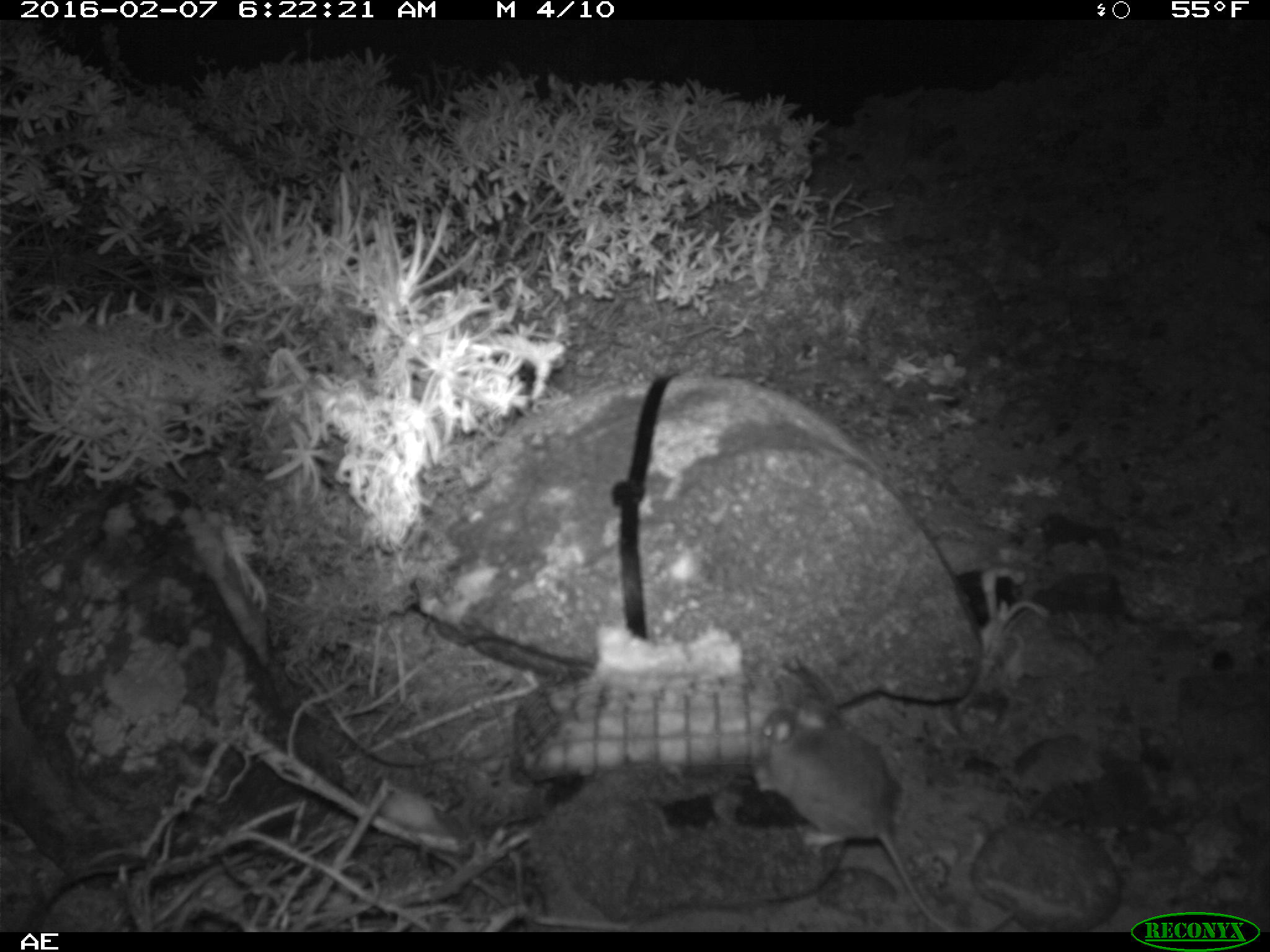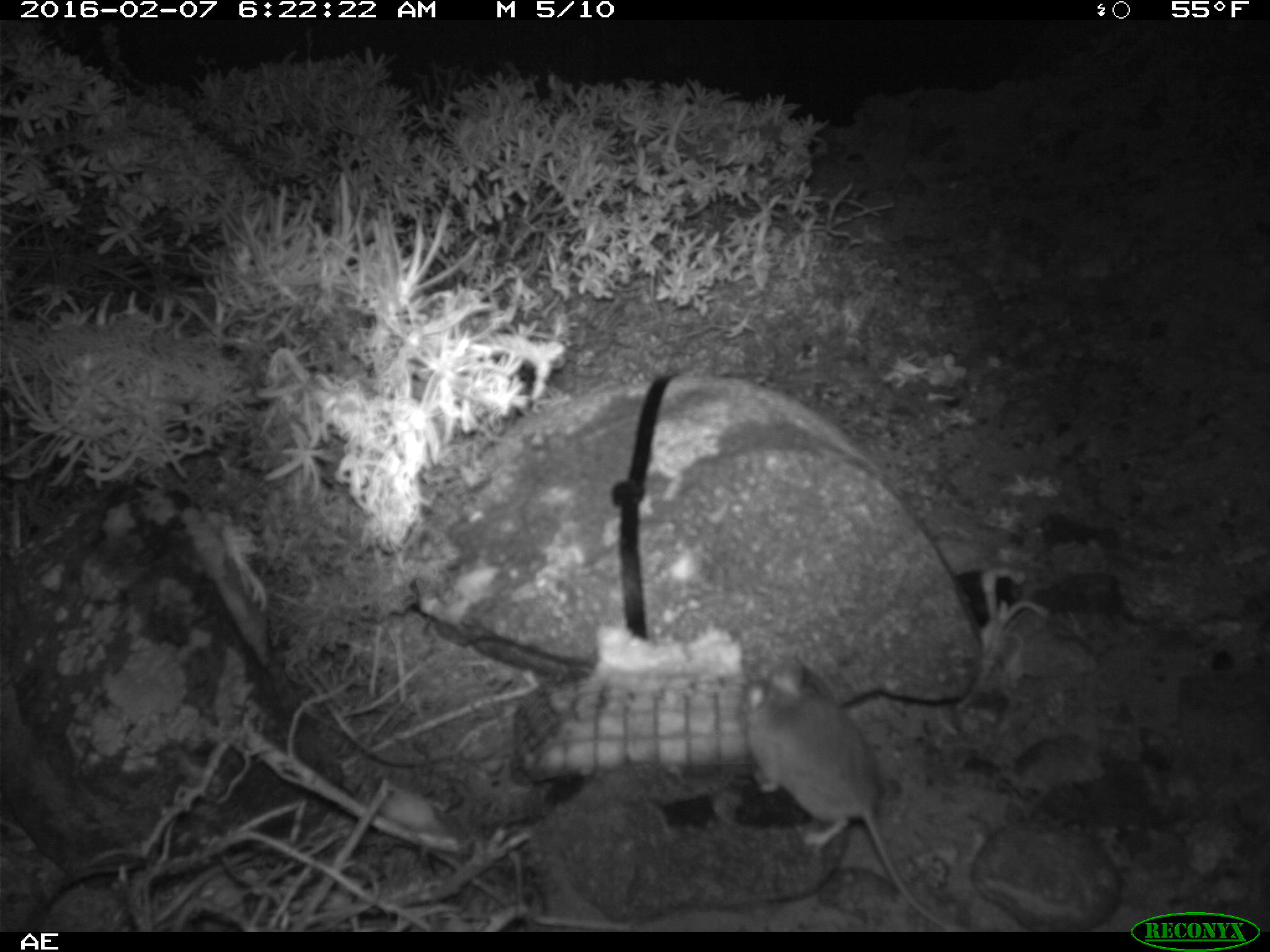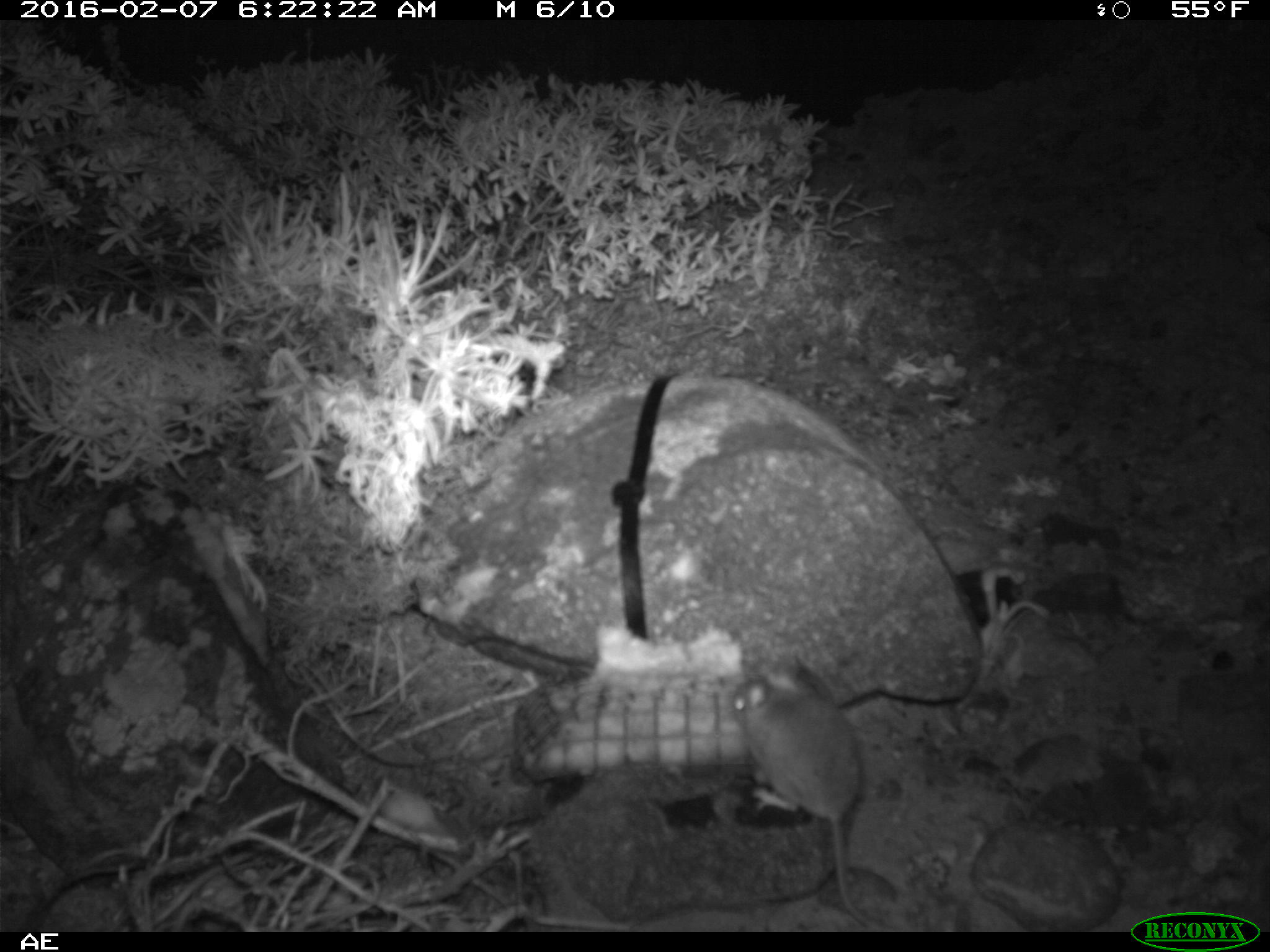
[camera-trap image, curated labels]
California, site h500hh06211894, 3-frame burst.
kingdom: Animalia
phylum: Chordata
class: Mammalia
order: Rodentia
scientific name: Rodentia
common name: rodent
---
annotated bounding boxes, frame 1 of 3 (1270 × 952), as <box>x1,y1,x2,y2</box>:
rodent: <box>758,699,1018,932</box>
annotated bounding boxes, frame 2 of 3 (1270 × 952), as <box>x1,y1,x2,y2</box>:
rodent: <box>740,660,951,929</box>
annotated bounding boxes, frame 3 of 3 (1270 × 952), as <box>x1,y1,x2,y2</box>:
rodent: <box>733,652,890,932</box>